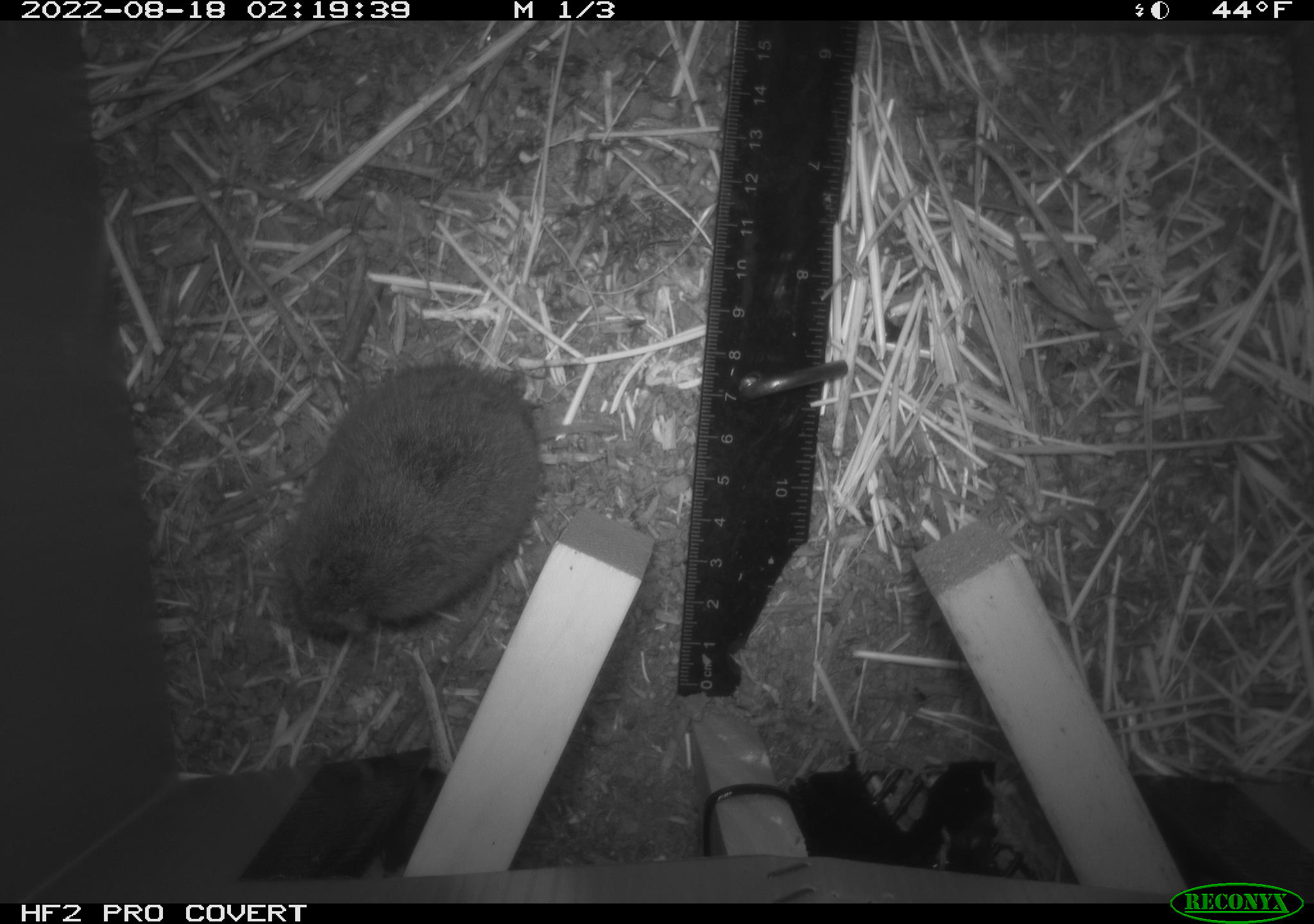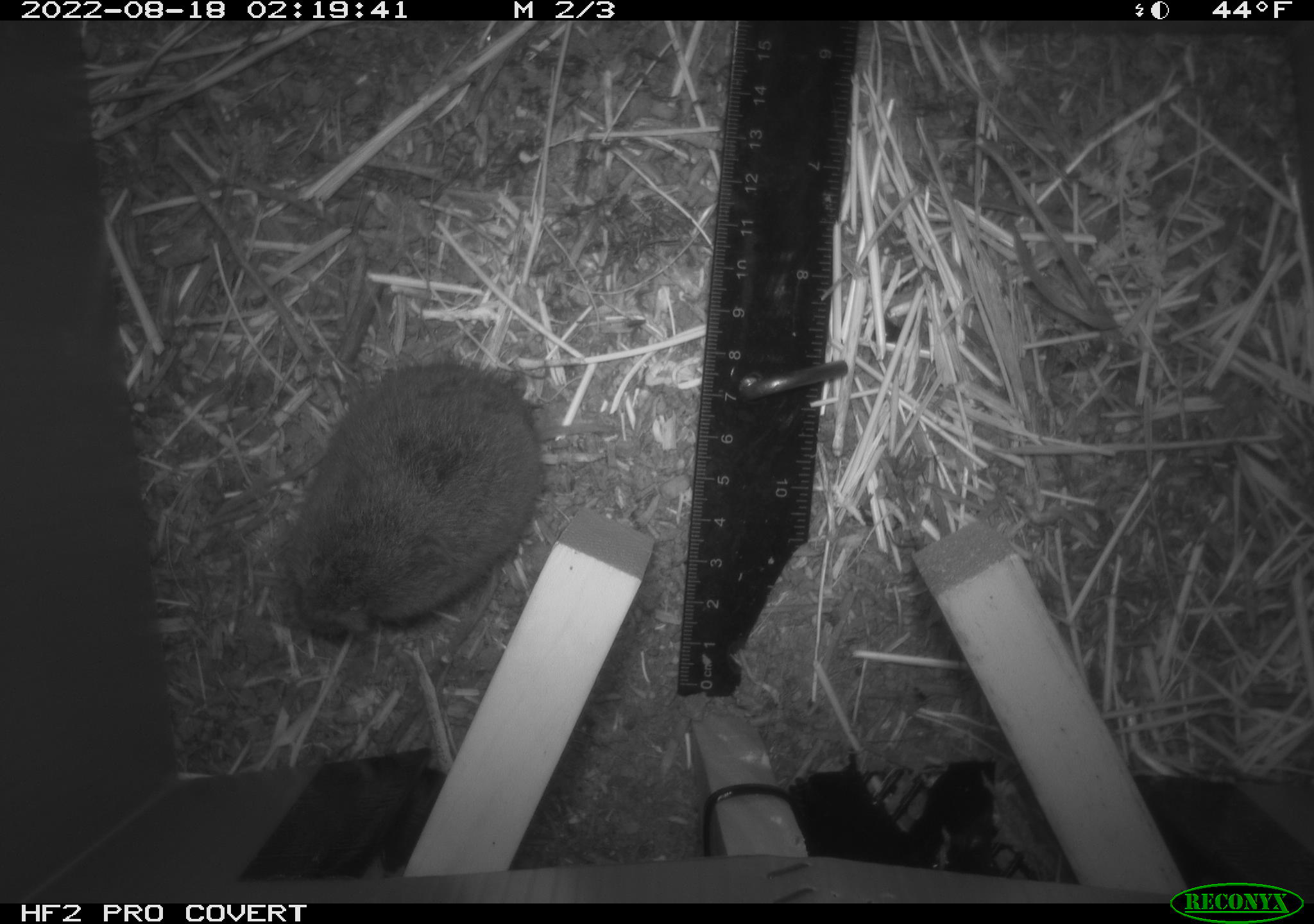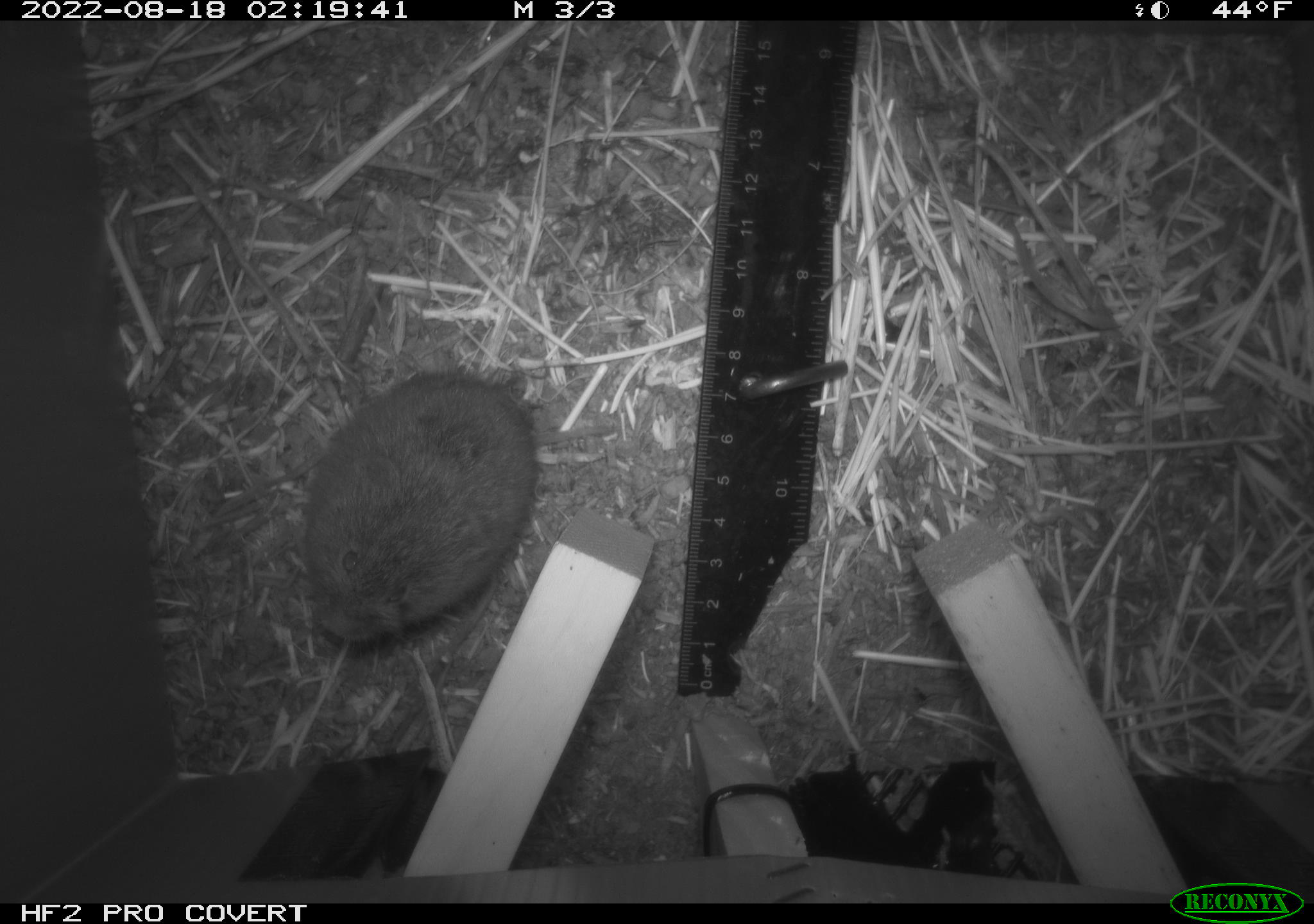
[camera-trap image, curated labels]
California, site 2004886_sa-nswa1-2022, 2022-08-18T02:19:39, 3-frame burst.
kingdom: Animalia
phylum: Chordata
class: Mammalia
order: Rodentia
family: Cricetidae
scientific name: Cricetidae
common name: hamsters, voles, lemmings, and allies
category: cricetidae family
Cricetidae family (hamsters, voles, lemmings, and allies) (Cricetidae).